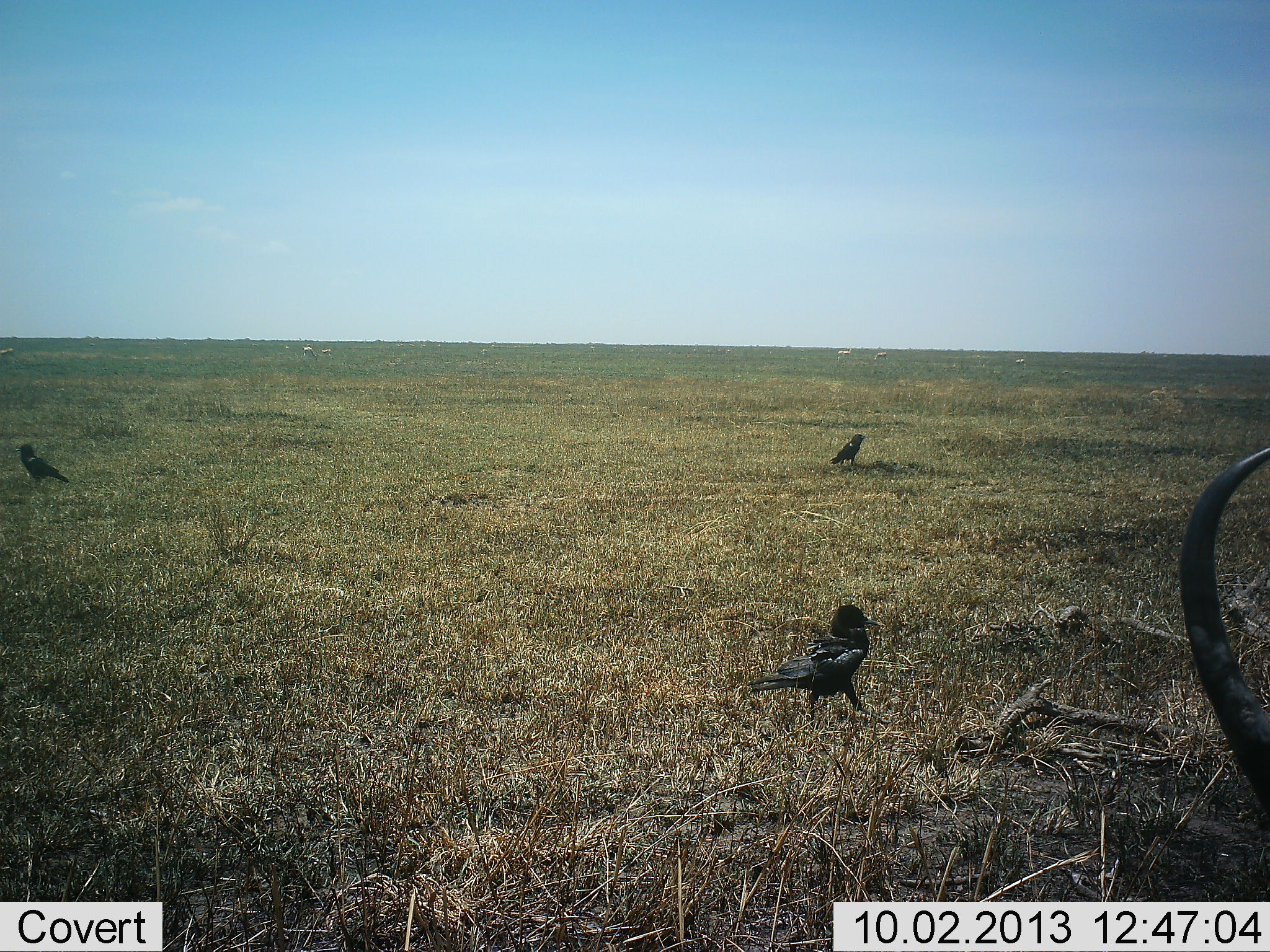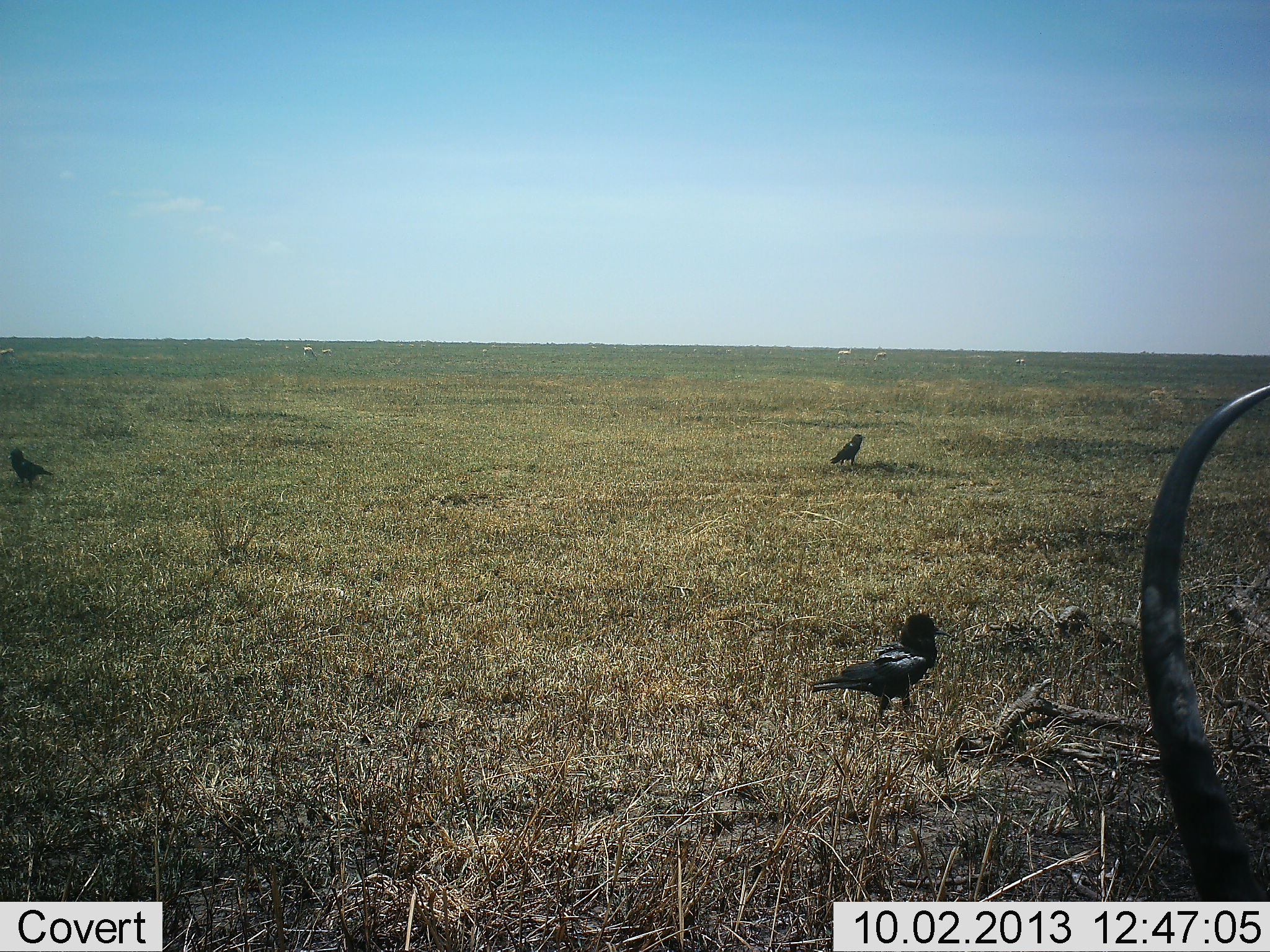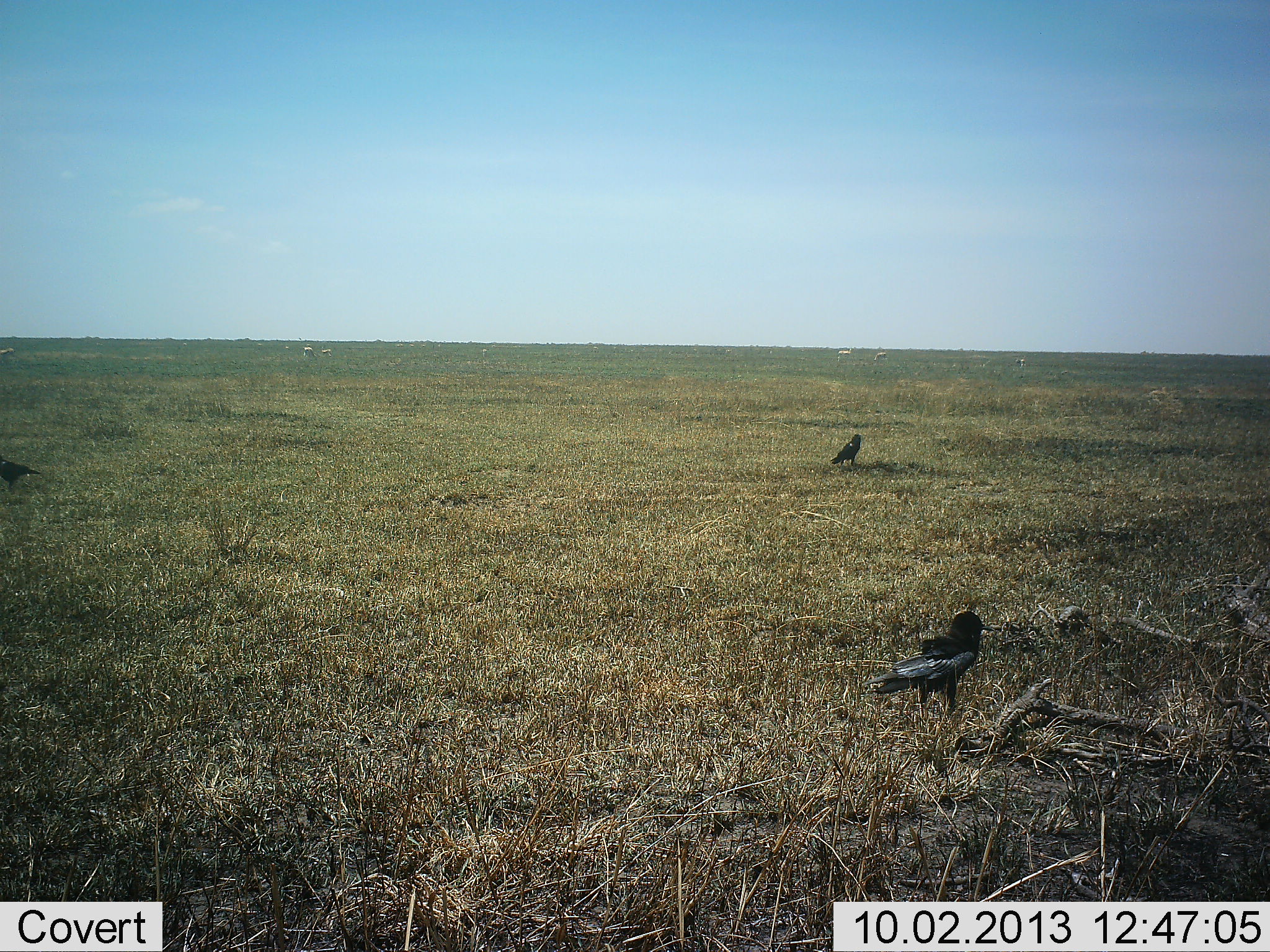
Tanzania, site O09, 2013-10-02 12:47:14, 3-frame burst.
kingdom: Animalia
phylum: Chordata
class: Aves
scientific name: Aves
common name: bird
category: otherbird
Otherbird (bird) (Aves), count 3. Behavior (volunteer vote fractions): standing 54%, resting 0%, moving 71%, interacting 0%. Young present (vote fraction): 0%. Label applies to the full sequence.